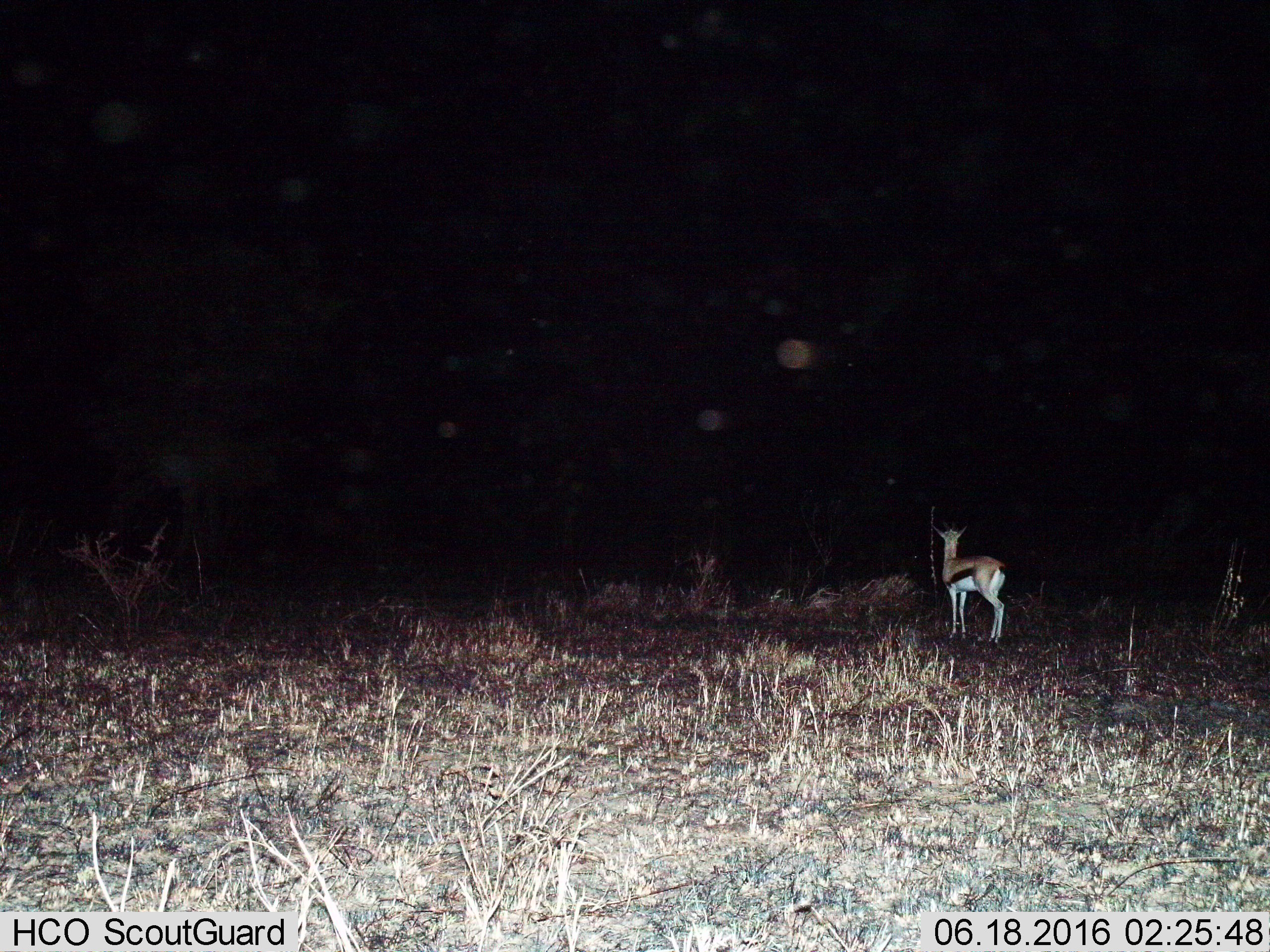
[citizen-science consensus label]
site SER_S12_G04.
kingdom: Animalia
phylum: Chordata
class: Mammalia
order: Artiodactyla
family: Bovidae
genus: Eudorcas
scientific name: Eudorcas thomsonii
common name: thomson's gazelle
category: gazellethomsons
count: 1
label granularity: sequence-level